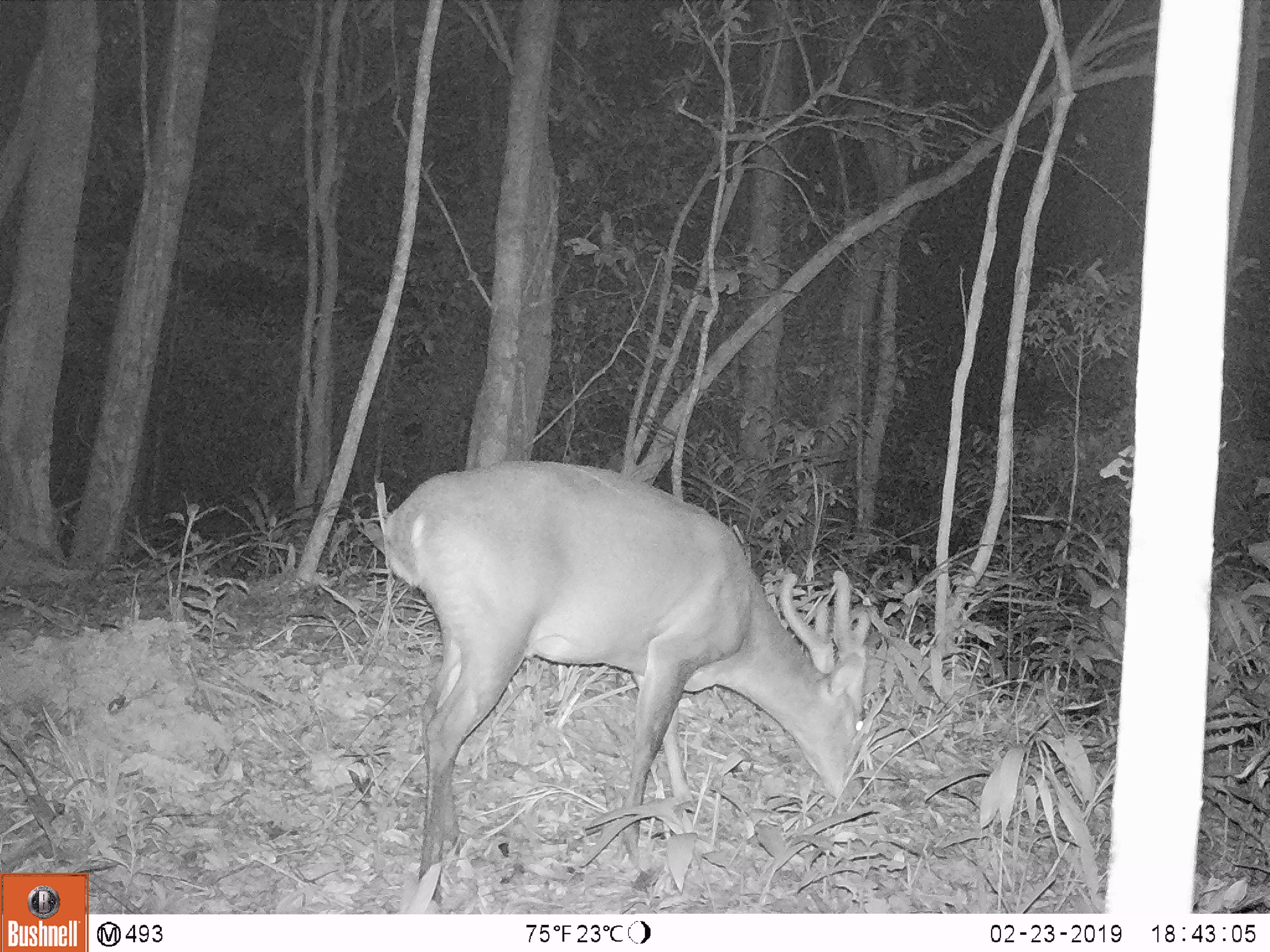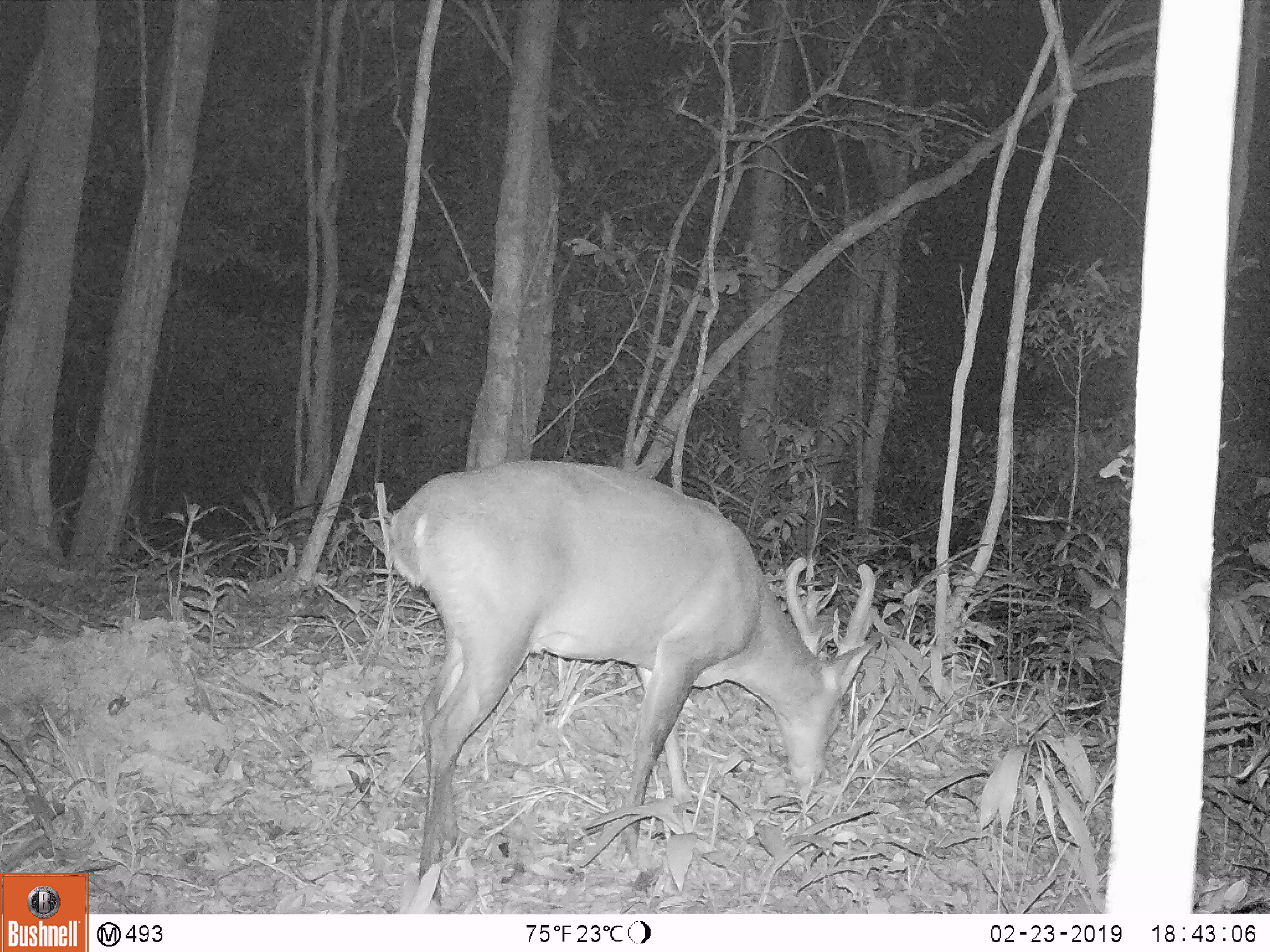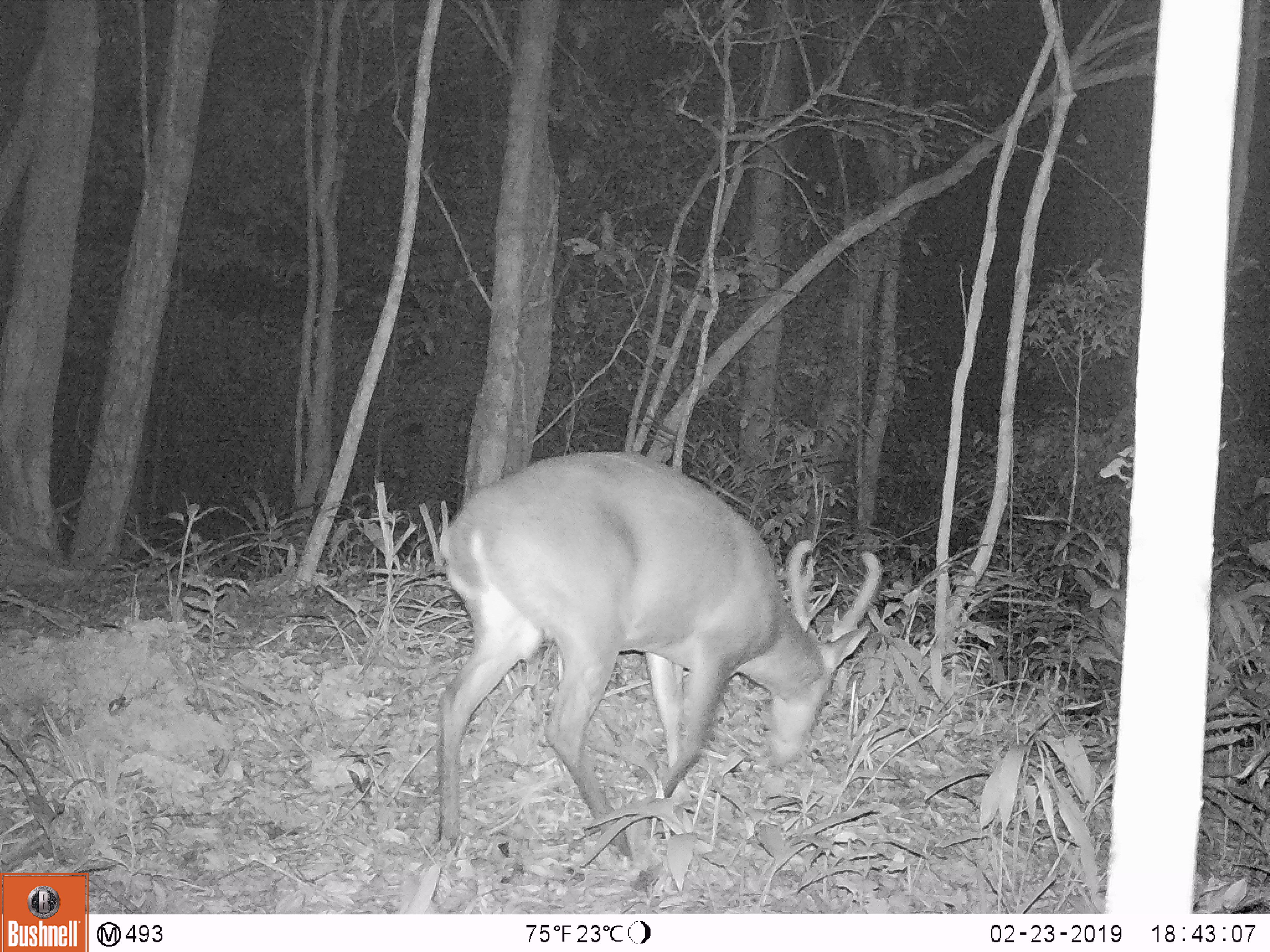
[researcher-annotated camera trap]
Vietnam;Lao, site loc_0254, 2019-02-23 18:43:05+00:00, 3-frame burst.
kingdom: Animalia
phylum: Chordata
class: Mammalia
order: Artiodactyla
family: Cervidae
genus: Muntiacus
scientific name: Muntiacus vuquangensis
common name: large-antlered muntjac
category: large antlered muntjac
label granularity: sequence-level